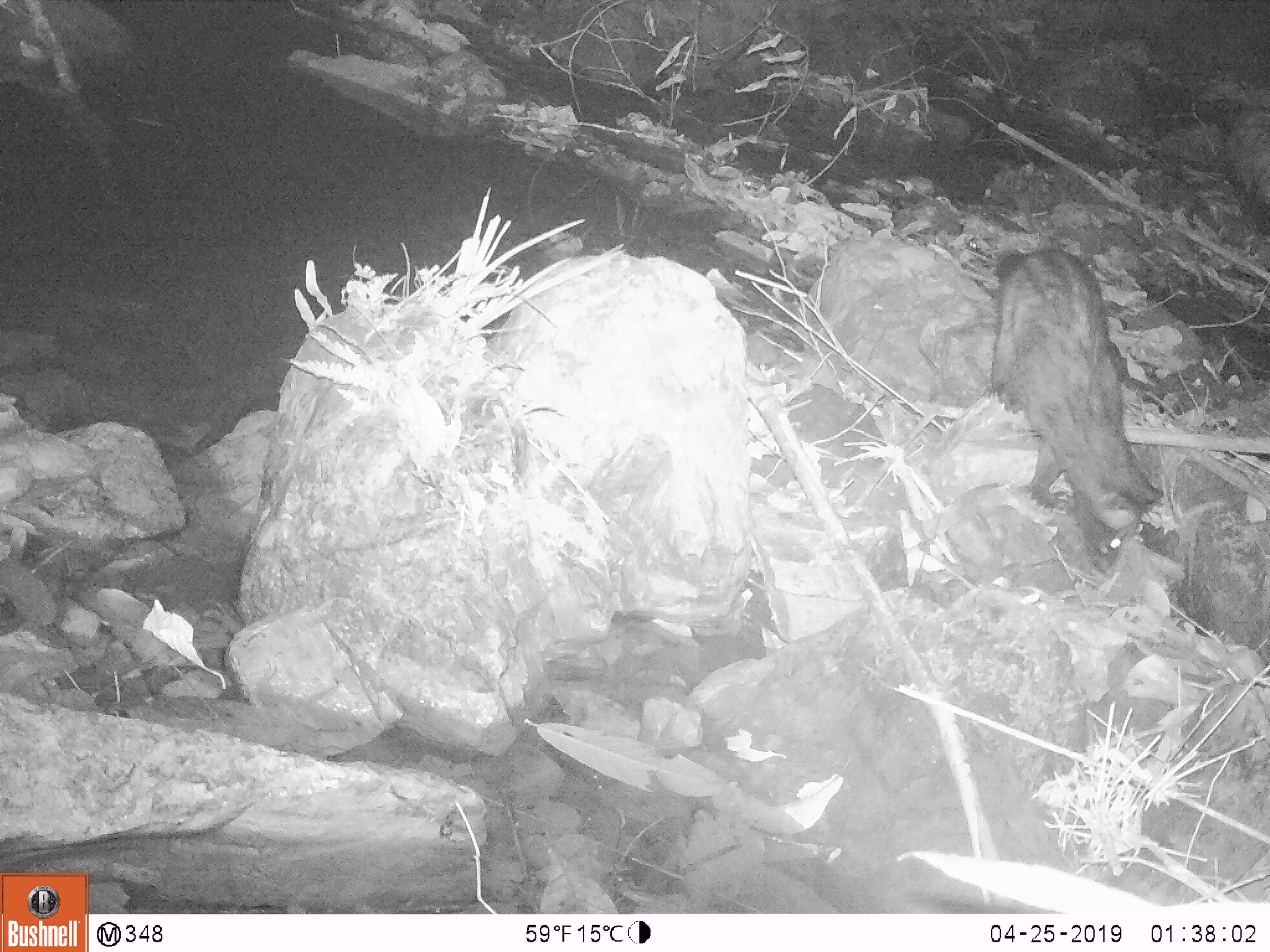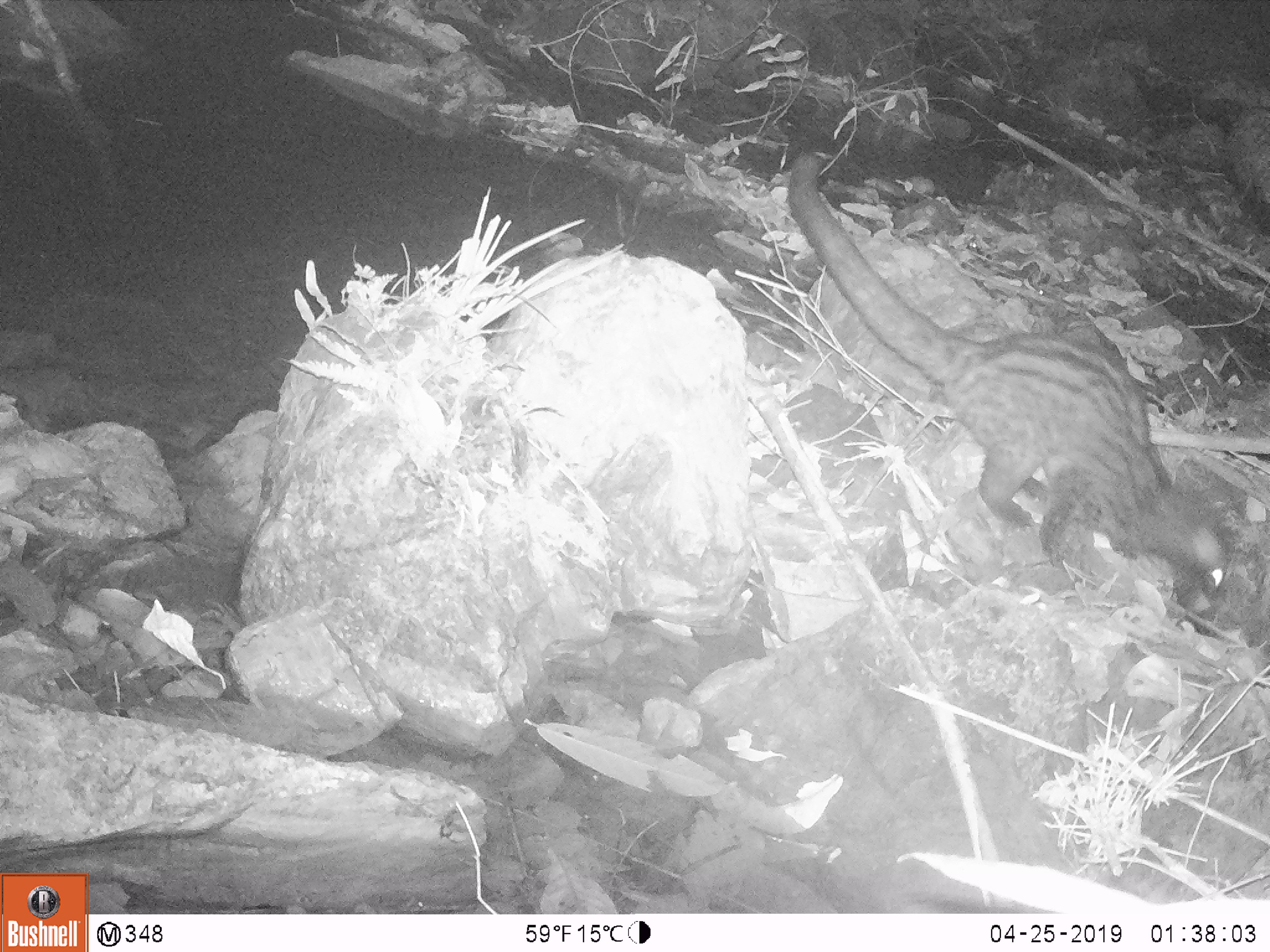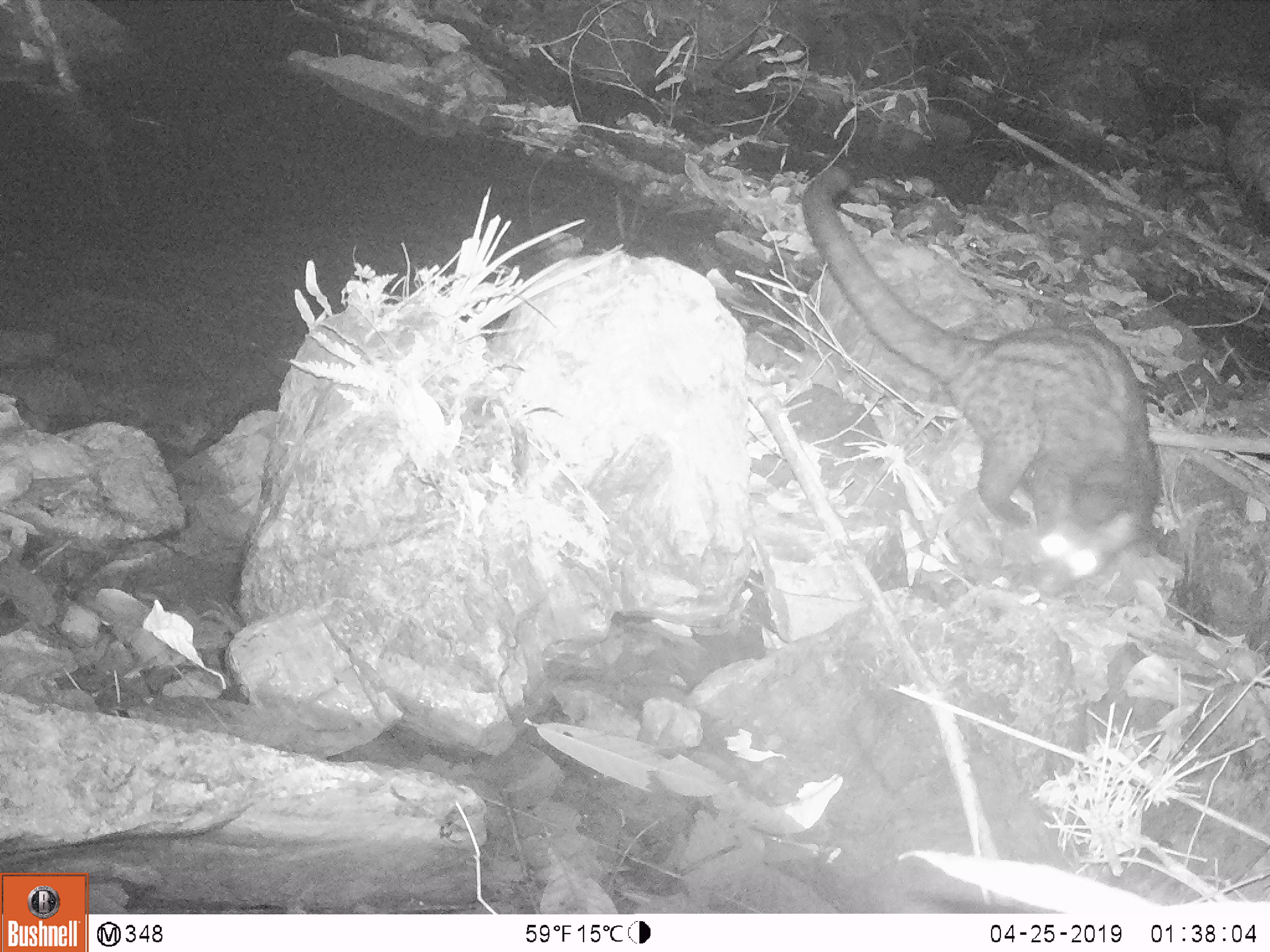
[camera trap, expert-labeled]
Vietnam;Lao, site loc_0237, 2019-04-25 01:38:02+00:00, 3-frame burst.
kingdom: Animalia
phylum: Chordata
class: Mammalia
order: Carnivora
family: Viverridae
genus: Paradoxurus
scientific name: Paradoxurus hermaphroditus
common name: common palm civet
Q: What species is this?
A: Common palm civet (Paradoxurus hermaphroditus).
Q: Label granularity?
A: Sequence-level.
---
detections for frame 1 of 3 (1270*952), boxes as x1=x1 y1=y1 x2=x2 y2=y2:
common palm civet: x1=979 y1=247 x2=1163 y2=574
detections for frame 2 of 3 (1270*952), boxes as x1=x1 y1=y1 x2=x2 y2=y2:
common palm civet: x1=786 y1=149 x2=1234 y2=614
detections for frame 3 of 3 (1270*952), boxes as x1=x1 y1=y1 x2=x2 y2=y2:
common palm civet: x1=800 y1=164 x2=1161 y2=593